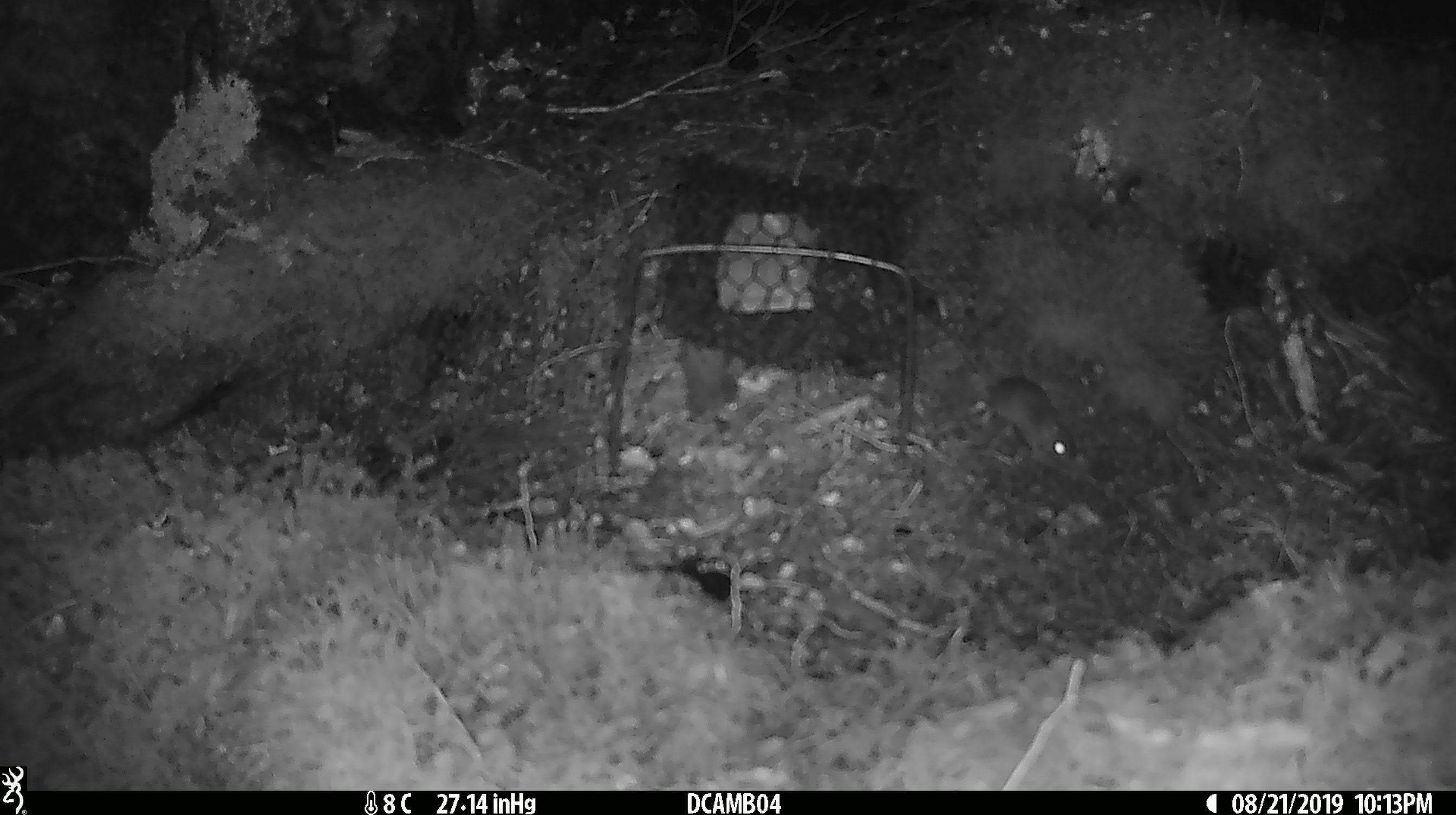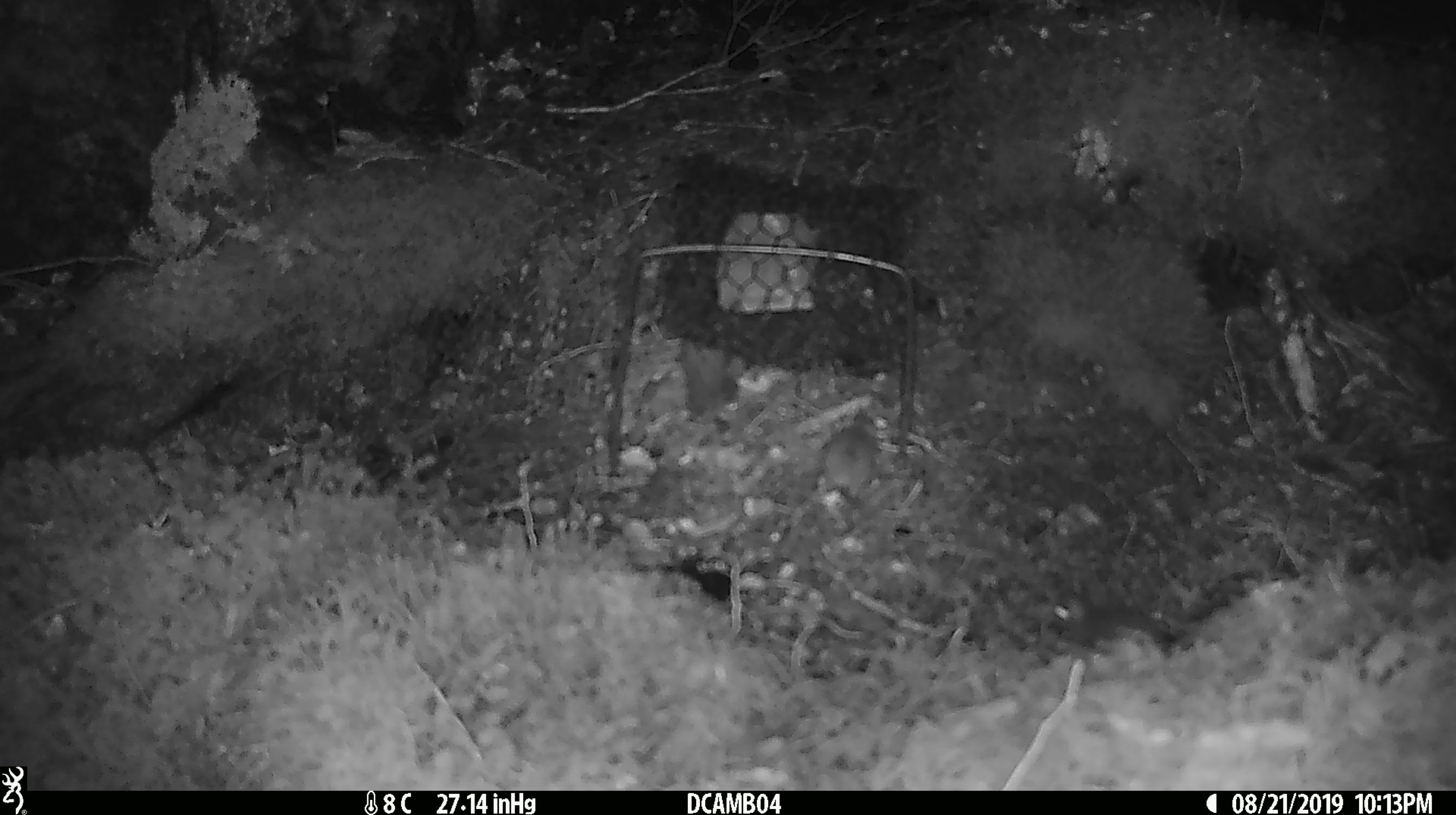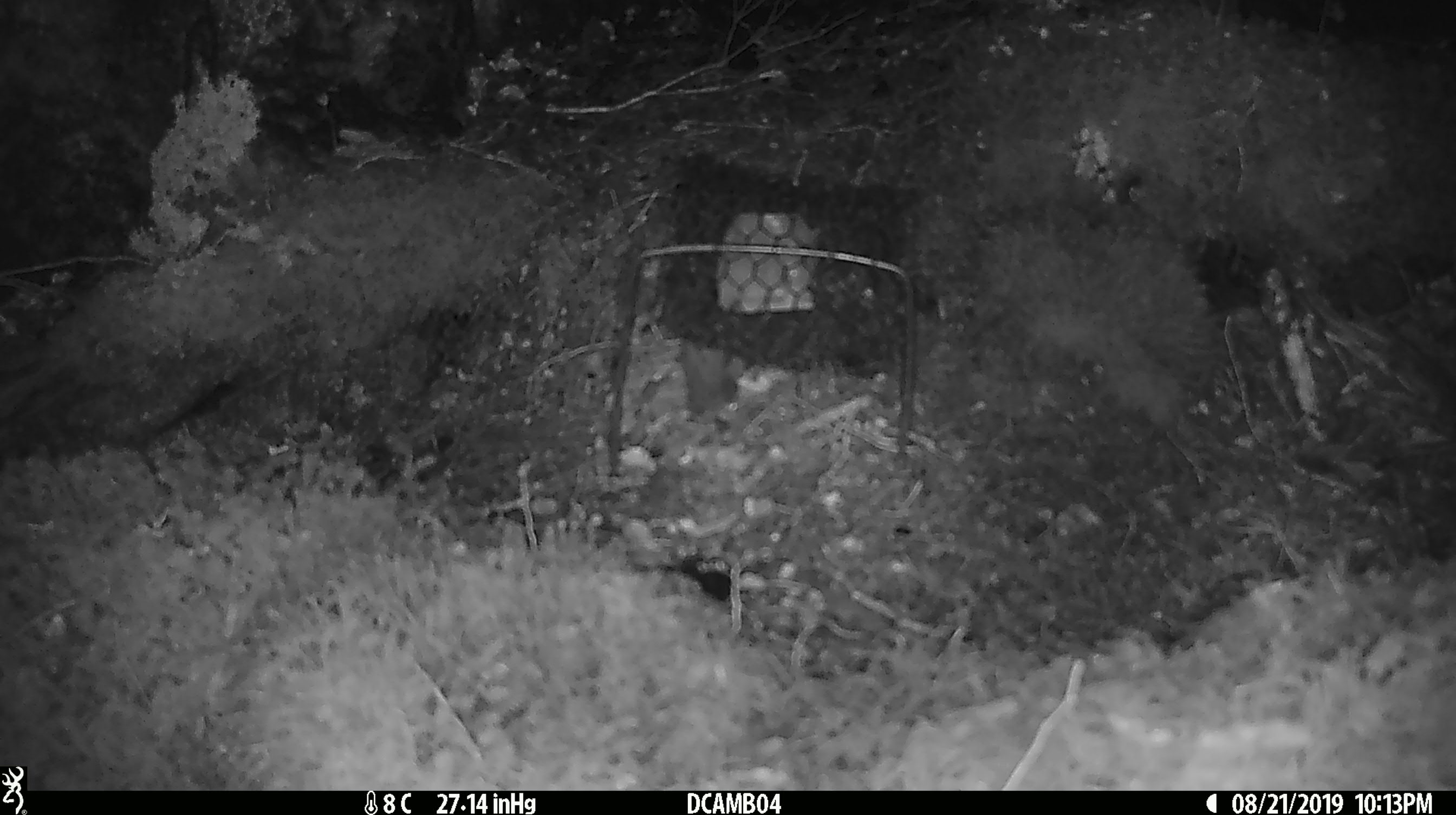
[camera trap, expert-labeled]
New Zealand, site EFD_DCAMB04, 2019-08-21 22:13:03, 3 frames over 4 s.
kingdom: Animalia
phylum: Chordata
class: Mammalia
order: Rodentia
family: Muridae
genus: Mus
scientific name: Mus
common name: mouse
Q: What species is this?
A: Mouse (Mus).